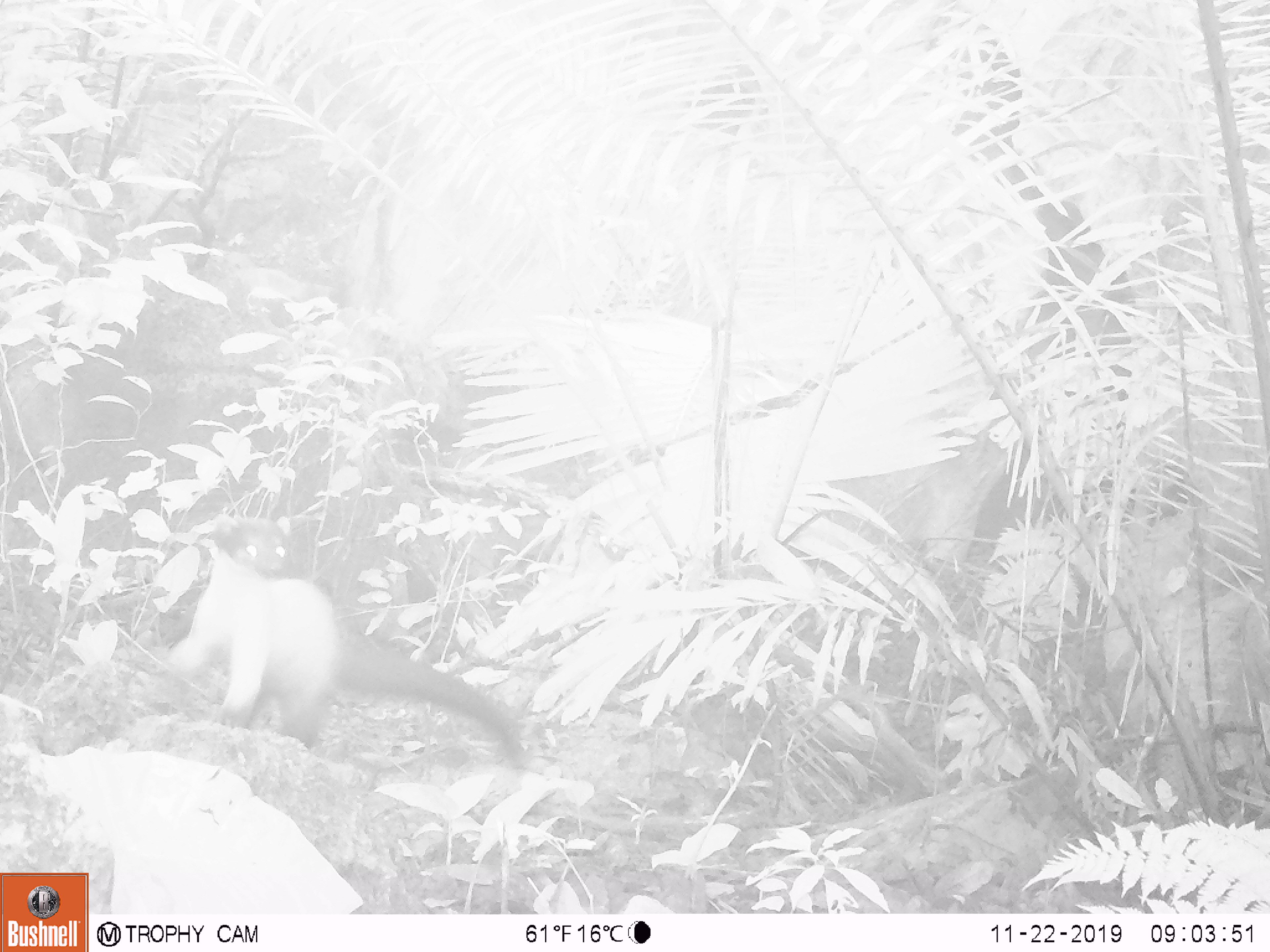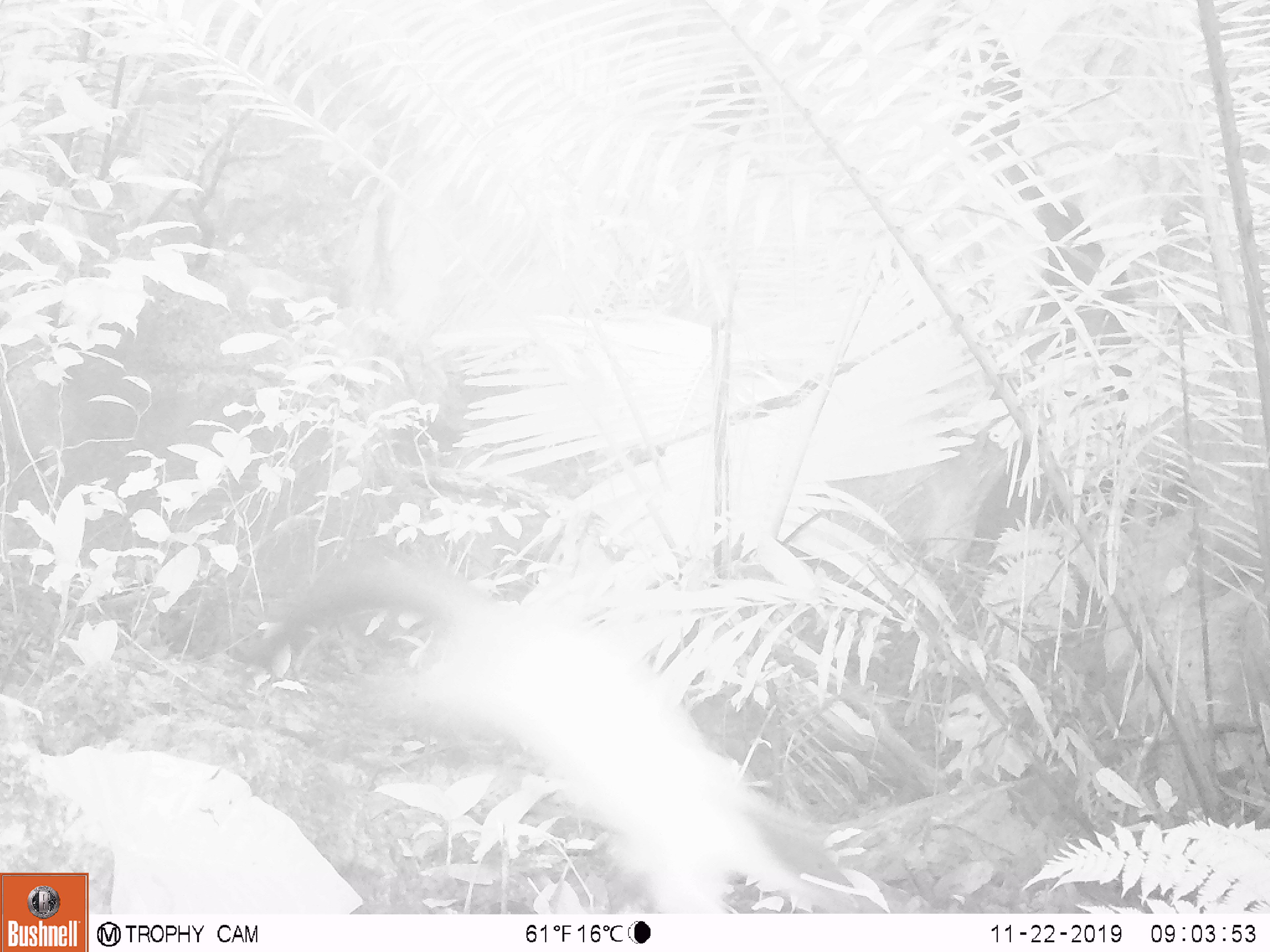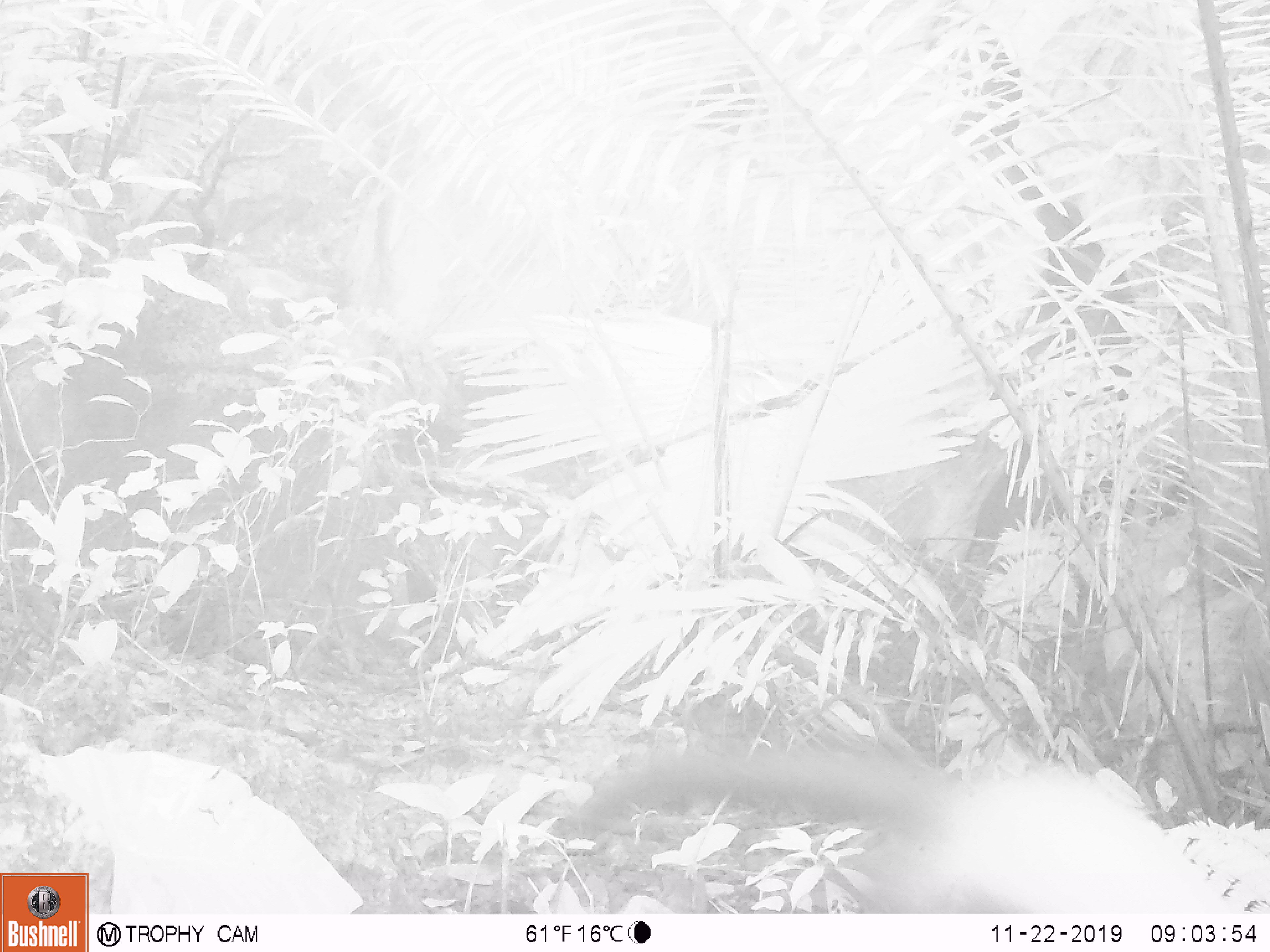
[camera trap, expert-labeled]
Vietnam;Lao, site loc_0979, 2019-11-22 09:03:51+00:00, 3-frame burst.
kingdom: Animalia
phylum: Chordata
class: Mammalia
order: Carnivora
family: Mustelidae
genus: Martes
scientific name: Martes flavigula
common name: yellow-throated marten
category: yellow throated marten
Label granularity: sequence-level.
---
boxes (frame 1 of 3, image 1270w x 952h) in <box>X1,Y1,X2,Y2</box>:
yellow throated marten: <box>154,509,528,767</box>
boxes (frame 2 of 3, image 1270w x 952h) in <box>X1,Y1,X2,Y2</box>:
yellow throated marten: <box>239,547,857,914</box>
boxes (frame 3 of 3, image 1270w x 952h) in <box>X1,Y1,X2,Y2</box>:
yellow throated marten: <box>556,733,1248,914</box>